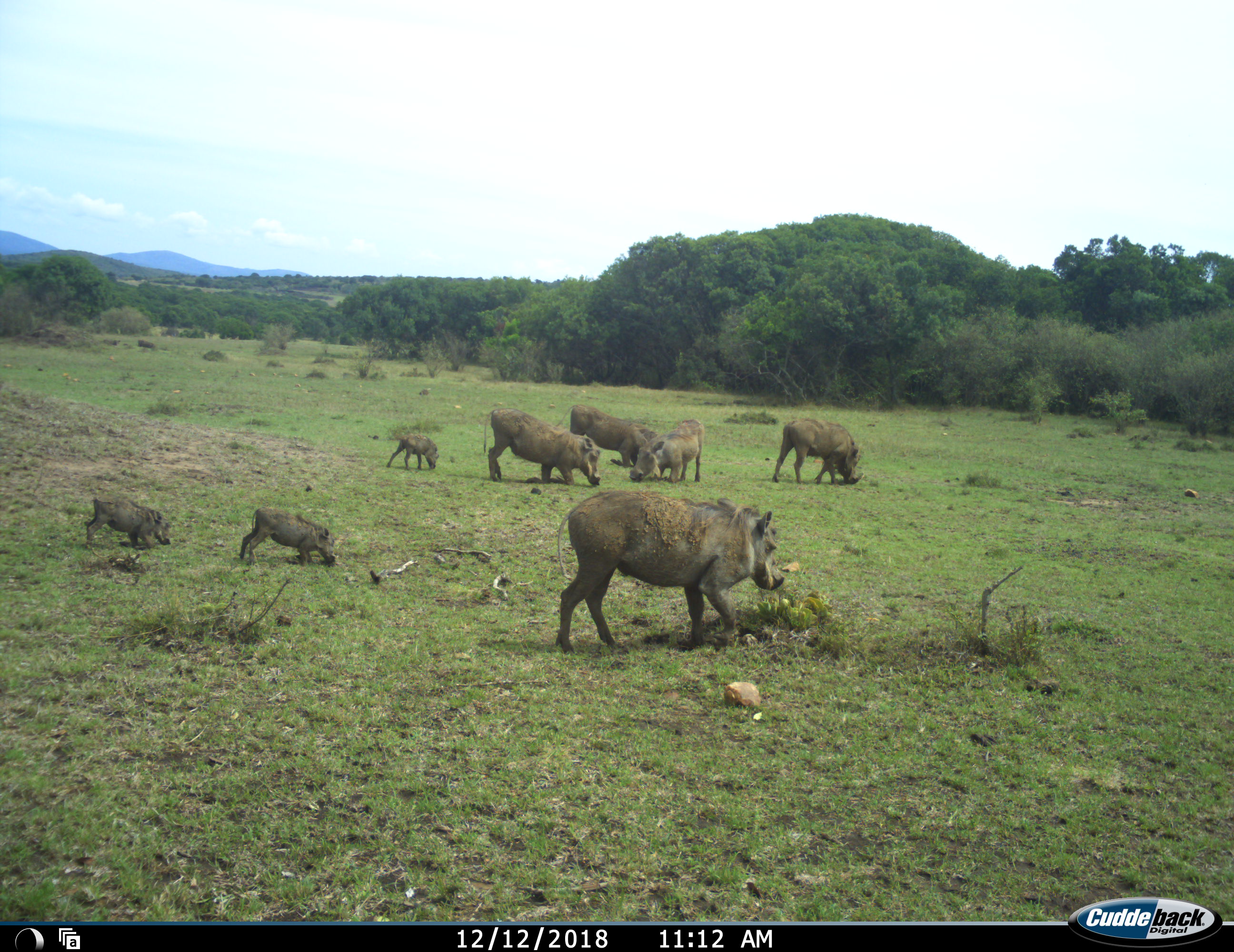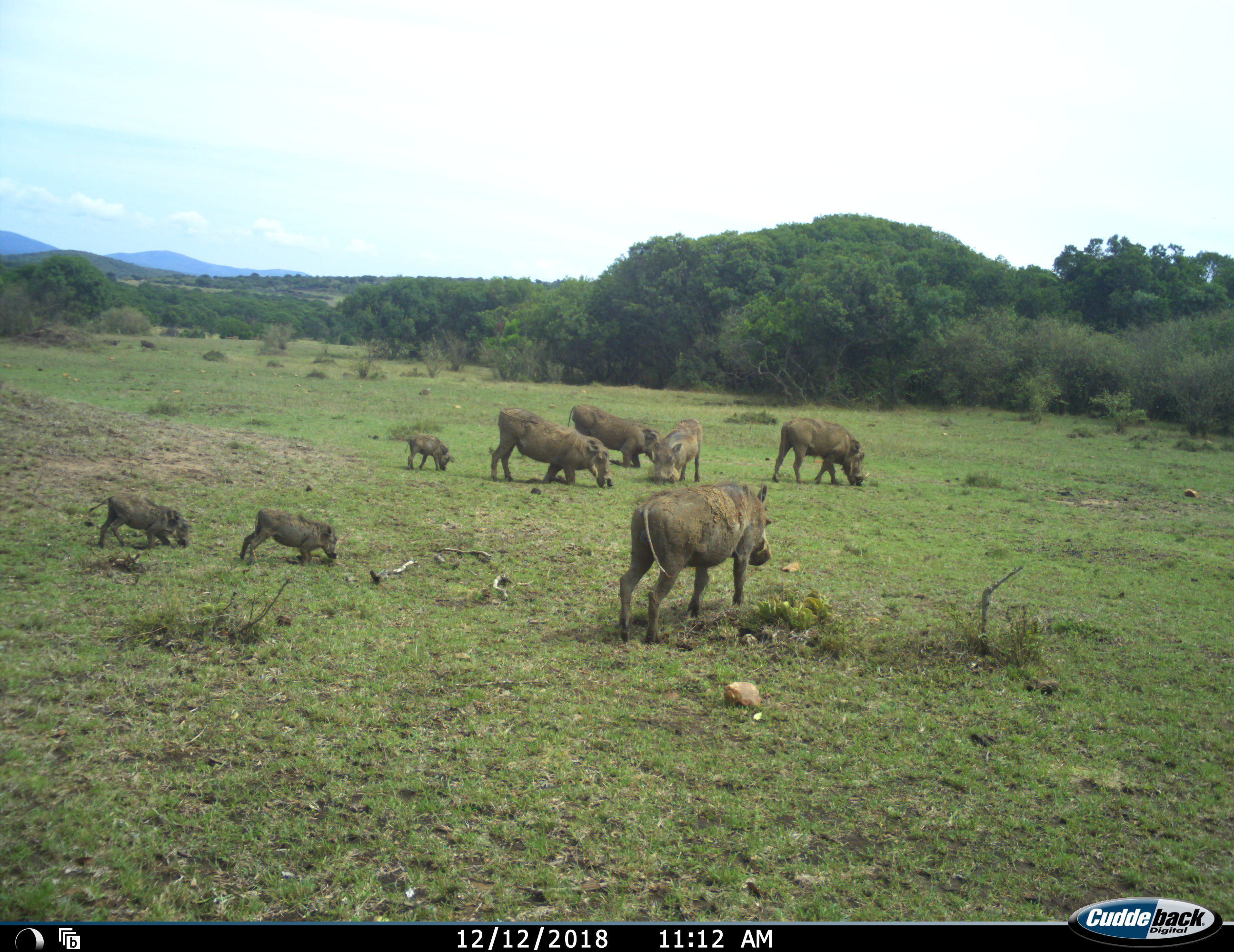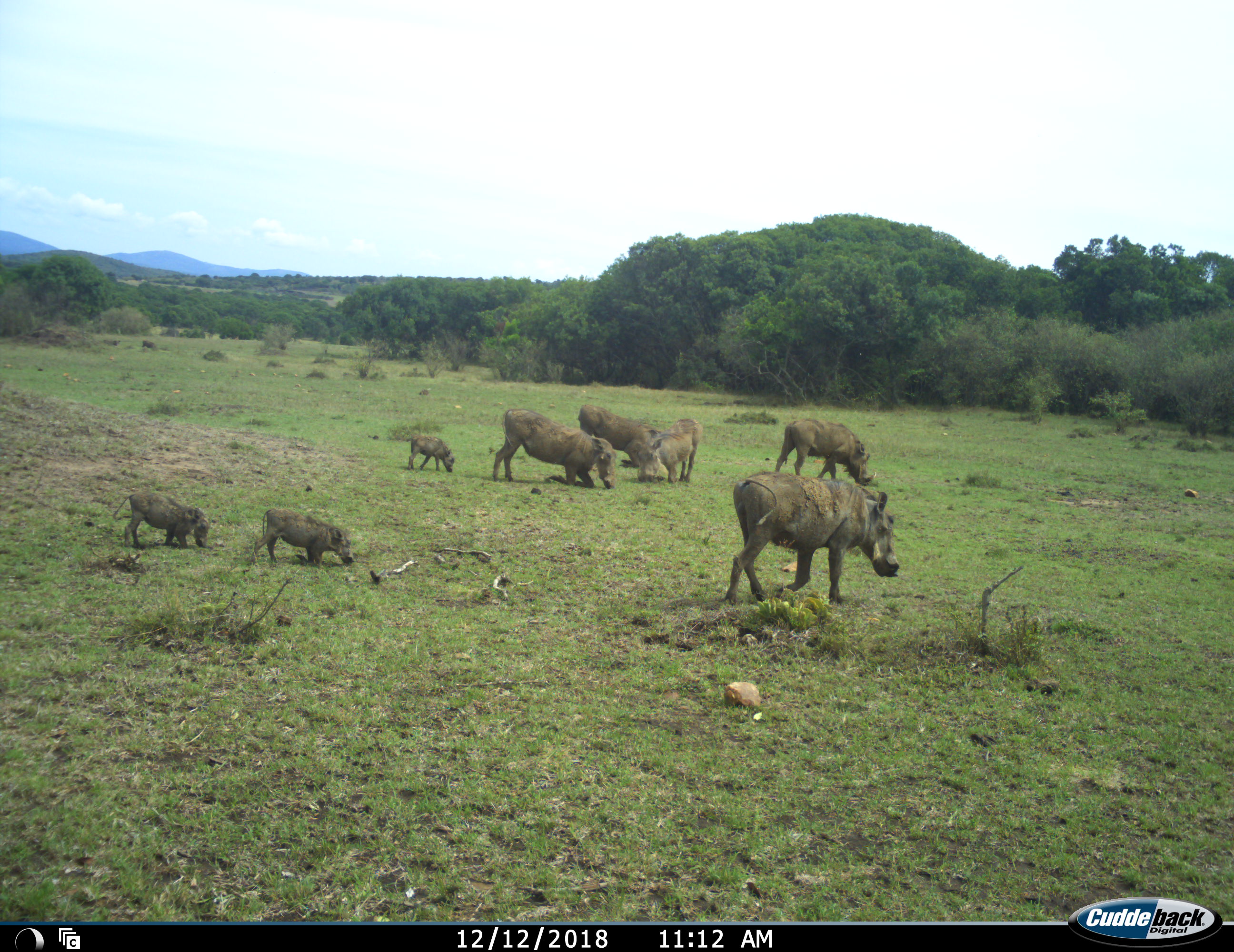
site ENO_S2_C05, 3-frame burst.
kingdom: Animalia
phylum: Chordata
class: Mammalia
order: Artiodactyla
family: Suidae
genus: Phacochoerus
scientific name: Phacochoerus africanus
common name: warthog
Warthog (Phacochoerus africanus), count 8. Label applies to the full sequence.